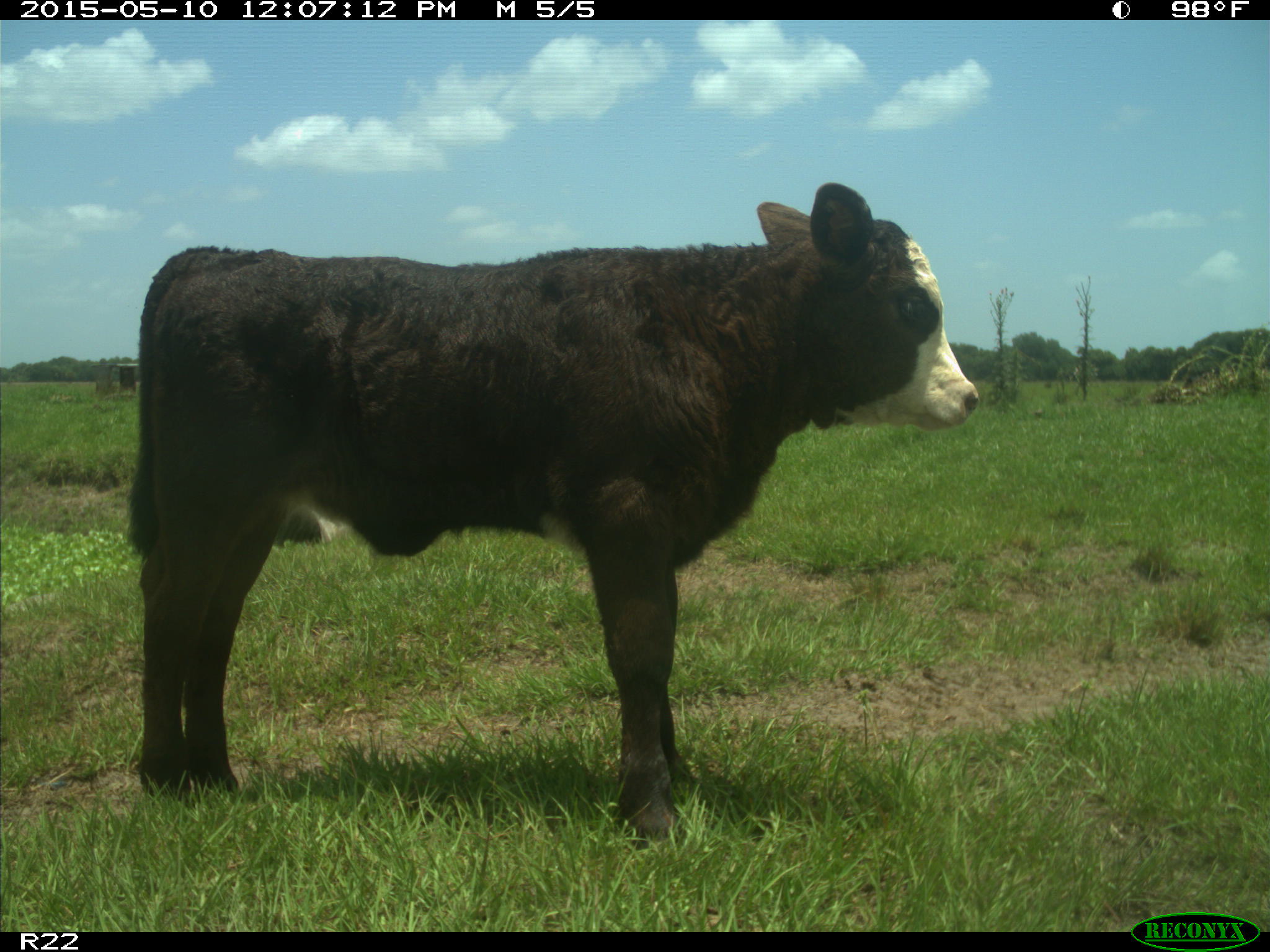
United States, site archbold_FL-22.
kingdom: Animalia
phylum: Chordata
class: Mammalia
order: Artiodactyla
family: Bovidae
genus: Bos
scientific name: Bos taurus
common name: domestic cow